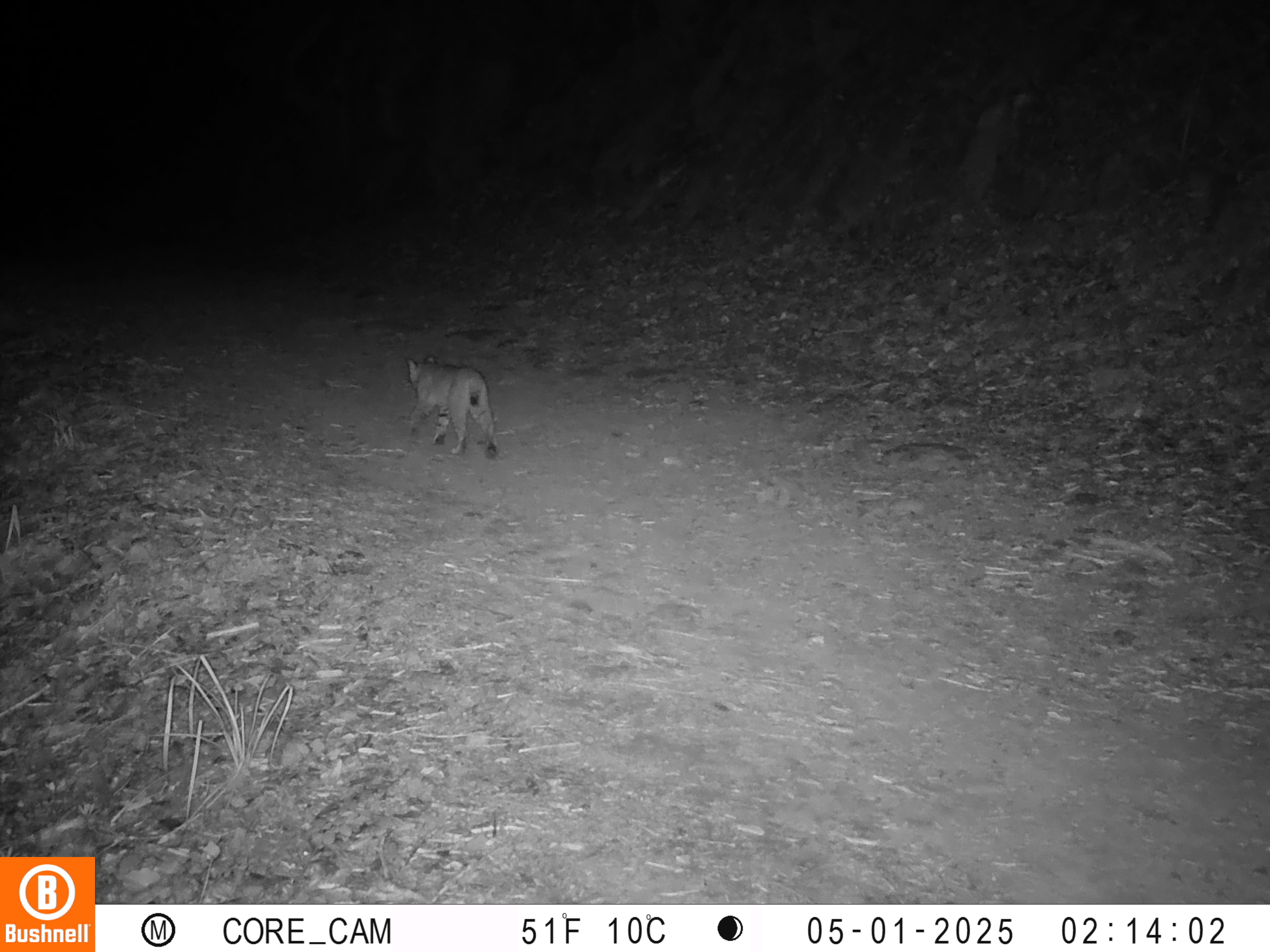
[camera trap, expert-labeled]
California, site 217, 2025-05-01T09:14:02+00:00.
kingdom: Animalia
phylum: Chordata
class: Mammalia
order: Carnivora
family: Felidae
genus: Lynx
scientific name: Lynx rufus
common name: bobcat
Bobcat (Lynx rufus).